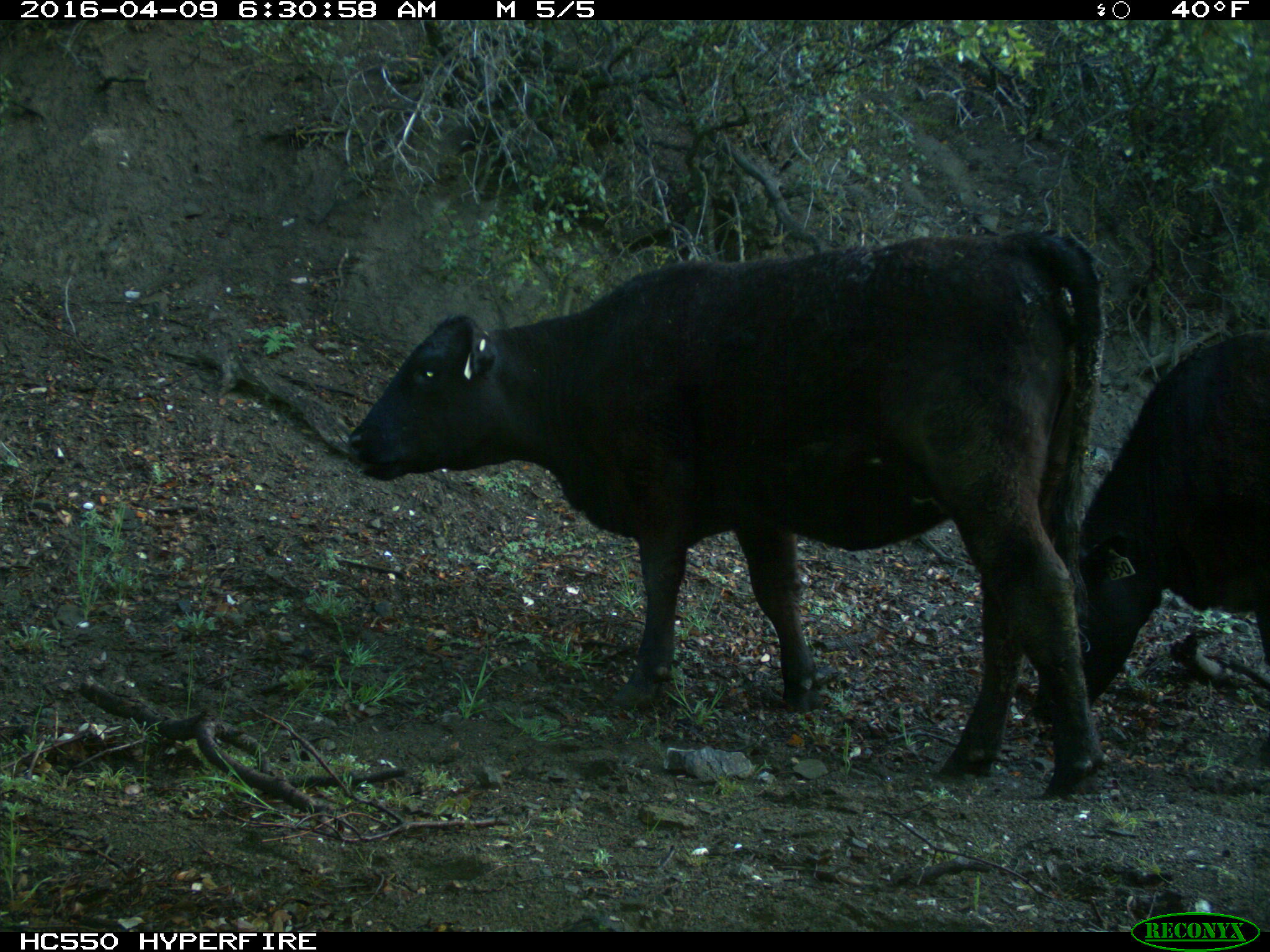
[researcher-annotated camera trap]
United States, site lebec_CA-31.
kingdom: Animalia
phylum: Chordata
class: Mammalia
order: Artiodactyla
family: Bovidae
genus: Bos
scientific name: Bos taurus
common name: domestic cow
Bos taurus (domestic cow).